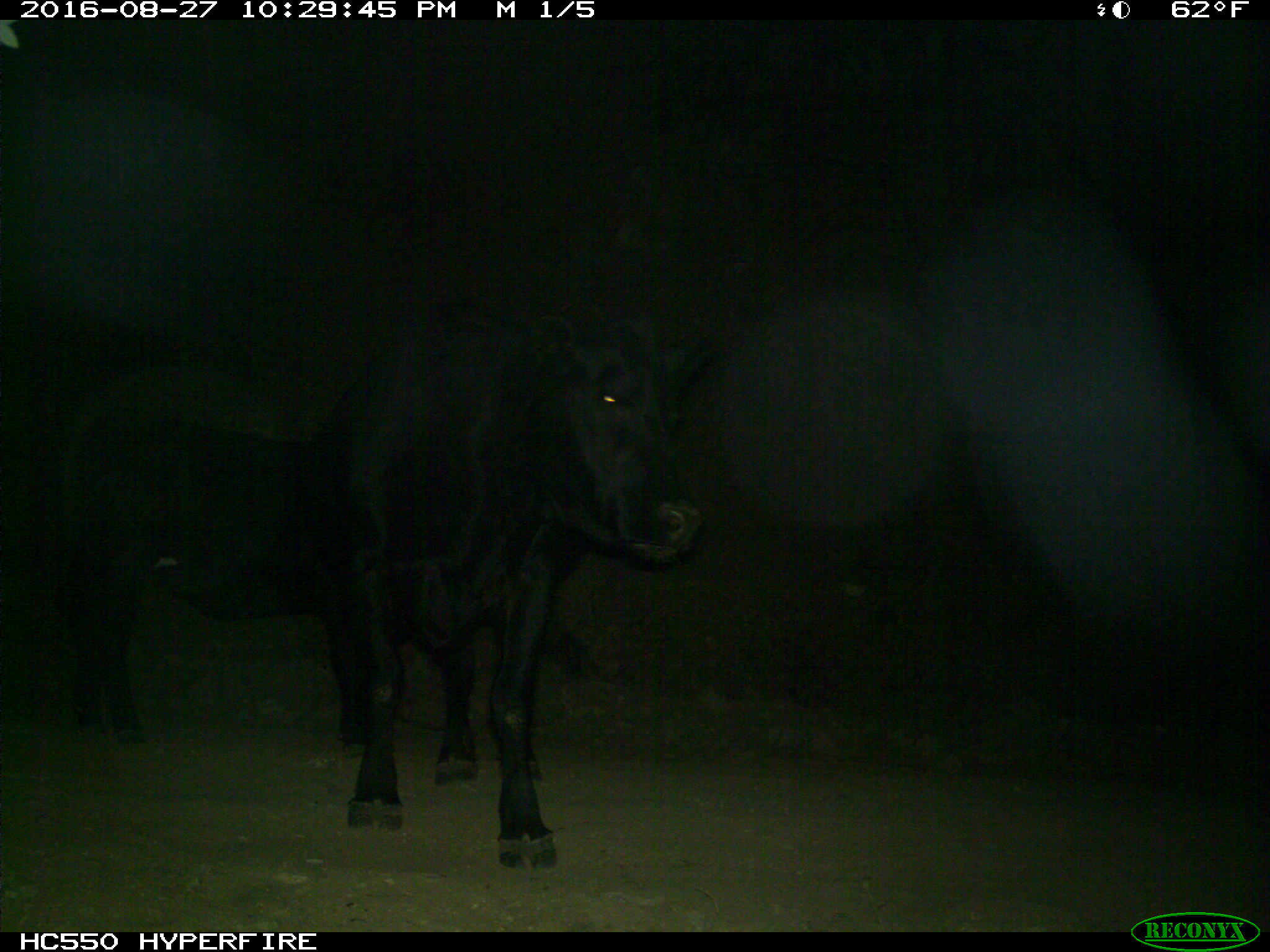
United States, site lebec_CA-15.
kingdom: Animalia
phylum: Chordata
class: Mammalia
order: Artiodactyla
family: Bovidae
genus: Bos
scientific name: Bos taurus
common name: domestic cow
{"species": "Bos taurus (domestic cow)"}